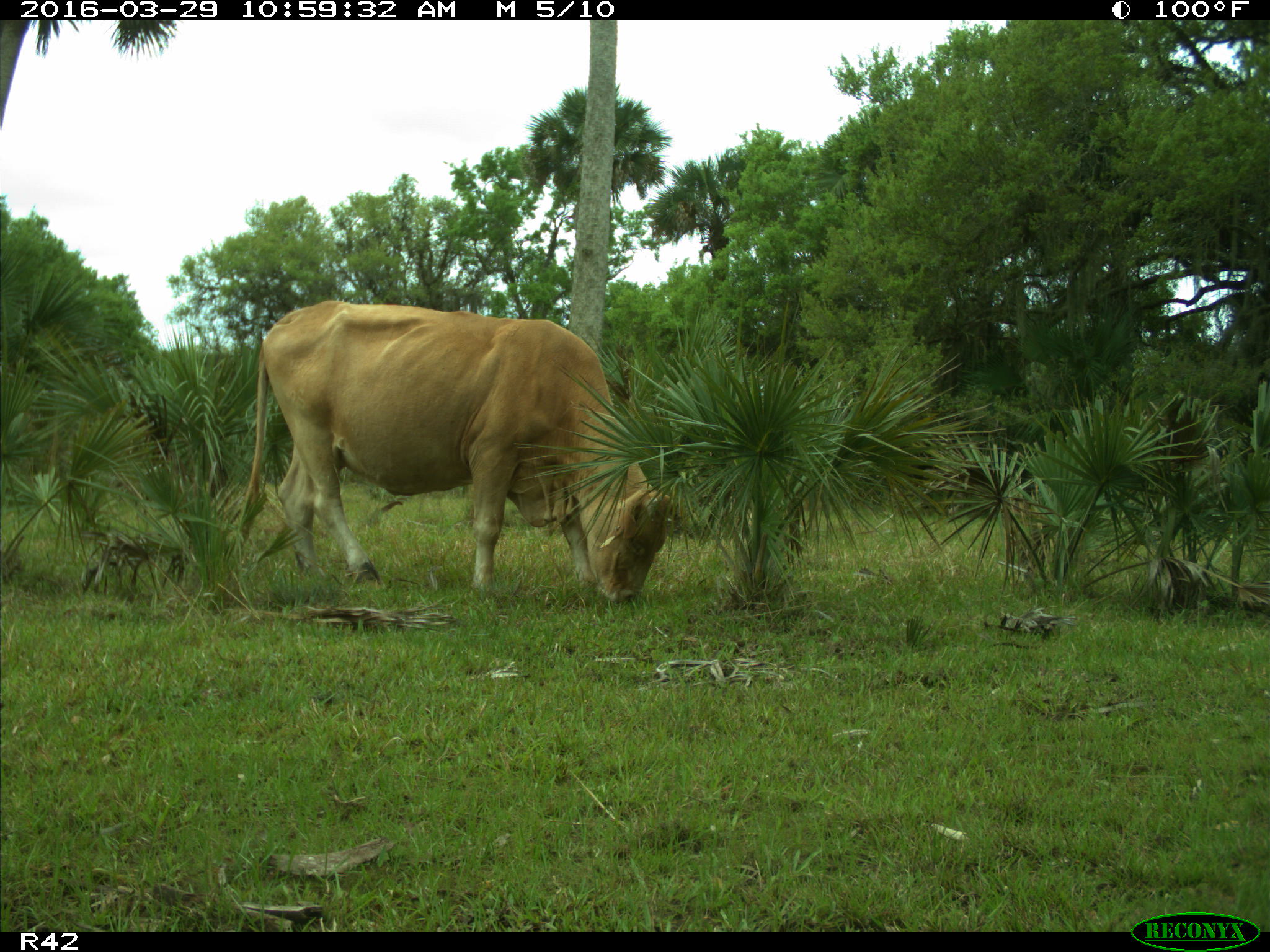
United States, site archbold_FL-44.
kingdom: Animalia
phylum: Chordata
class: Mammalia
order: Artiodactyla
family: Bovidae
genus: Bos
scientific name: Bos taurus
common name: domestic cow